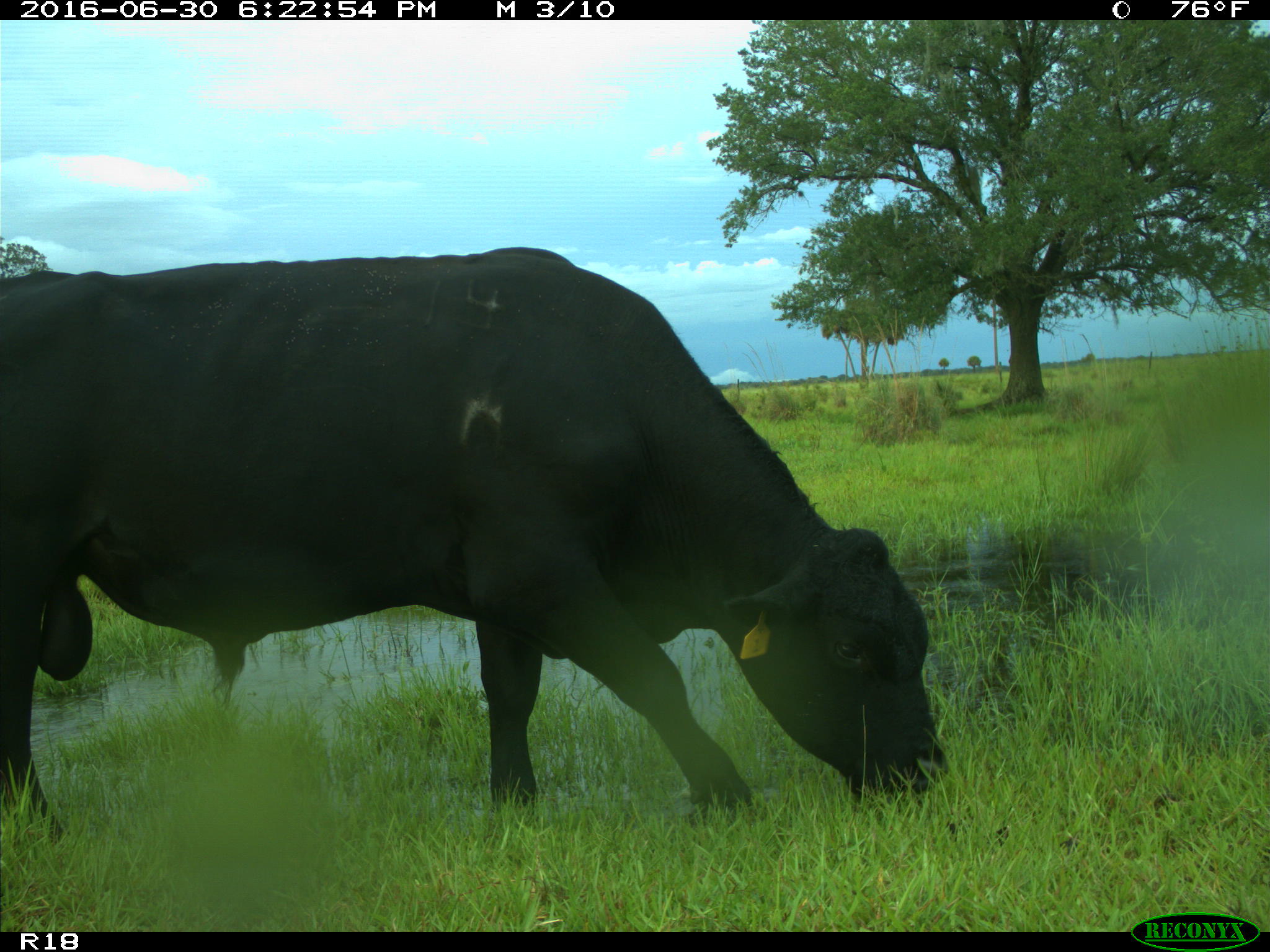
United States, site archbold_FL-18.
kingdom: Animalia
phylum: Chordata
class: Mammalia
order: Artiodactyla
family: Bovidae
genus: Bos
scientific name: Bos taurus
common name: domestic cow